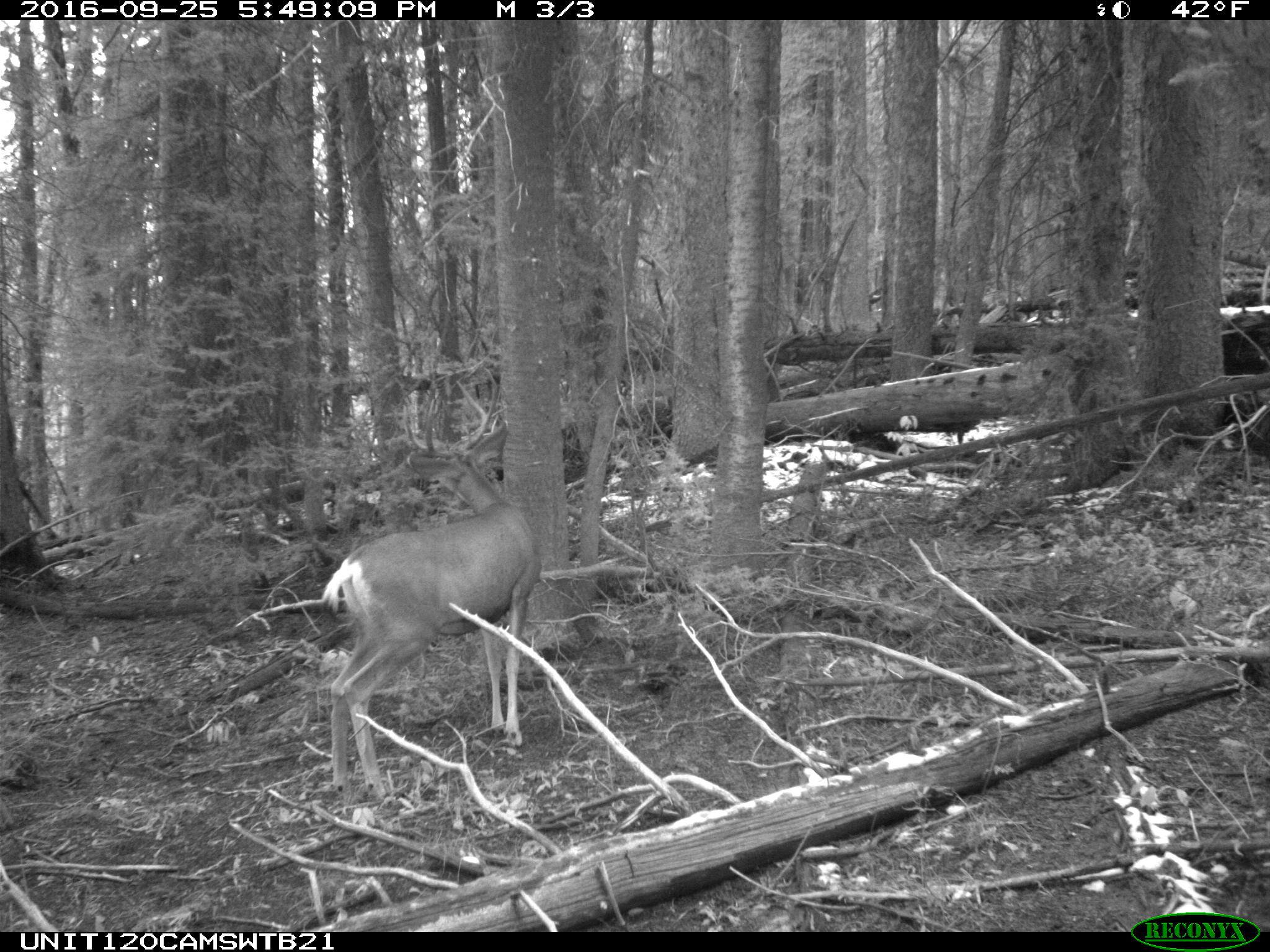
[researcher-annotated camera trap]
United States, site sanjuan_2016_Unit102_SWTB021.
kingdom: Animalia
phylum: Chordata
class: Mammalia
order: Artiodactyla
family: Cervidae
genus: Odocoileus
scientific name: Odocoileus hemionus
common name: mule deer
Odocoileus hemionus (mule deer).